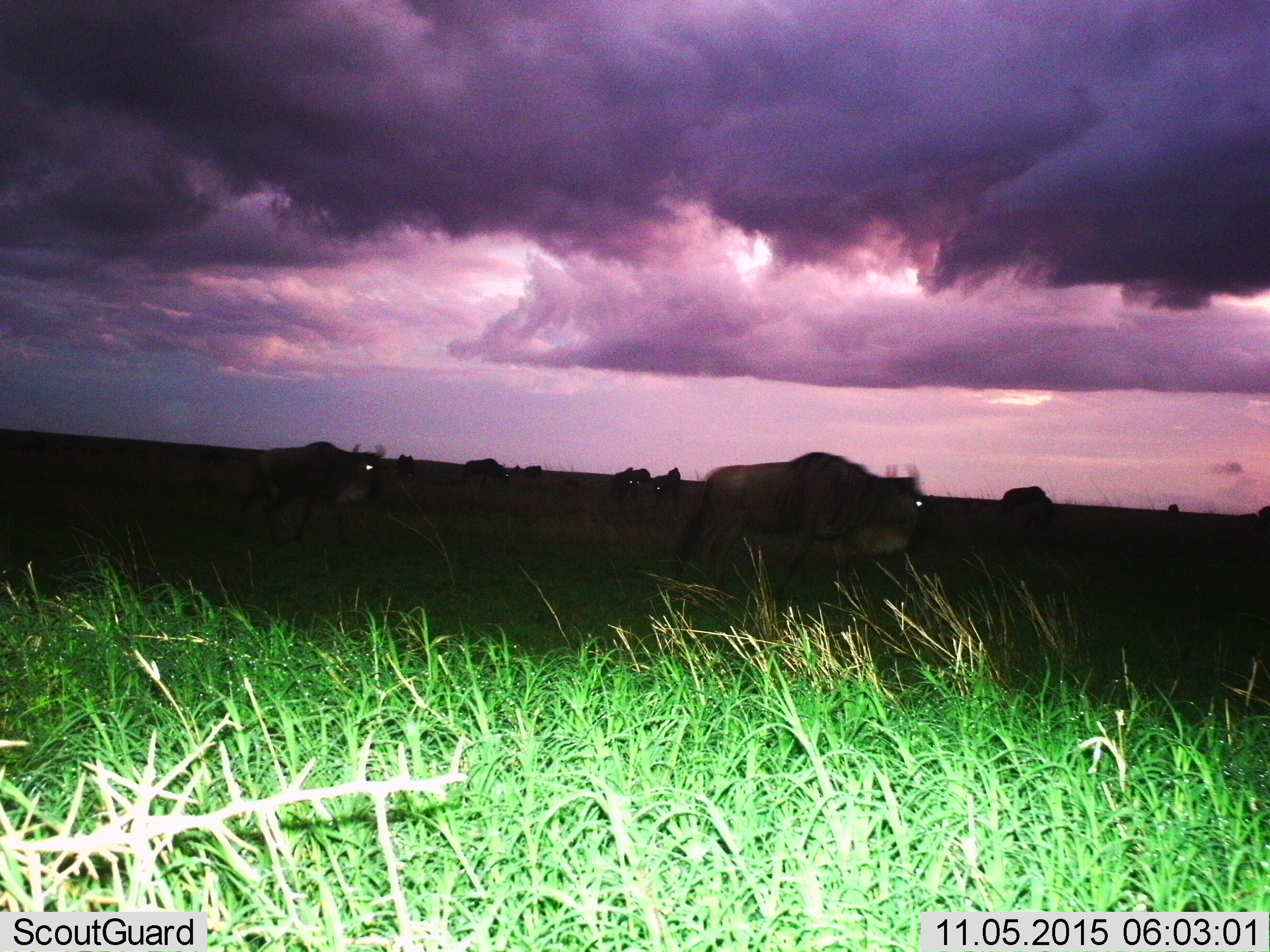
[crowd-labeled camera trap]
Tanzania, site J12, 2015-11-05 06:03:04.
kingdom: Animalia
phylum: Chordata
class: Mammalia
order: Artiodactyla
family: Bovidae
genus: Connochaetes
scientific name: Connochaetes taurinus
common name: blue wildebeest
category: wildebeest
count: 11-50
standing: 44%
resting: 0%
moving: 89%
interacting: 0%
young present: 0%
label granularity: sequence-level